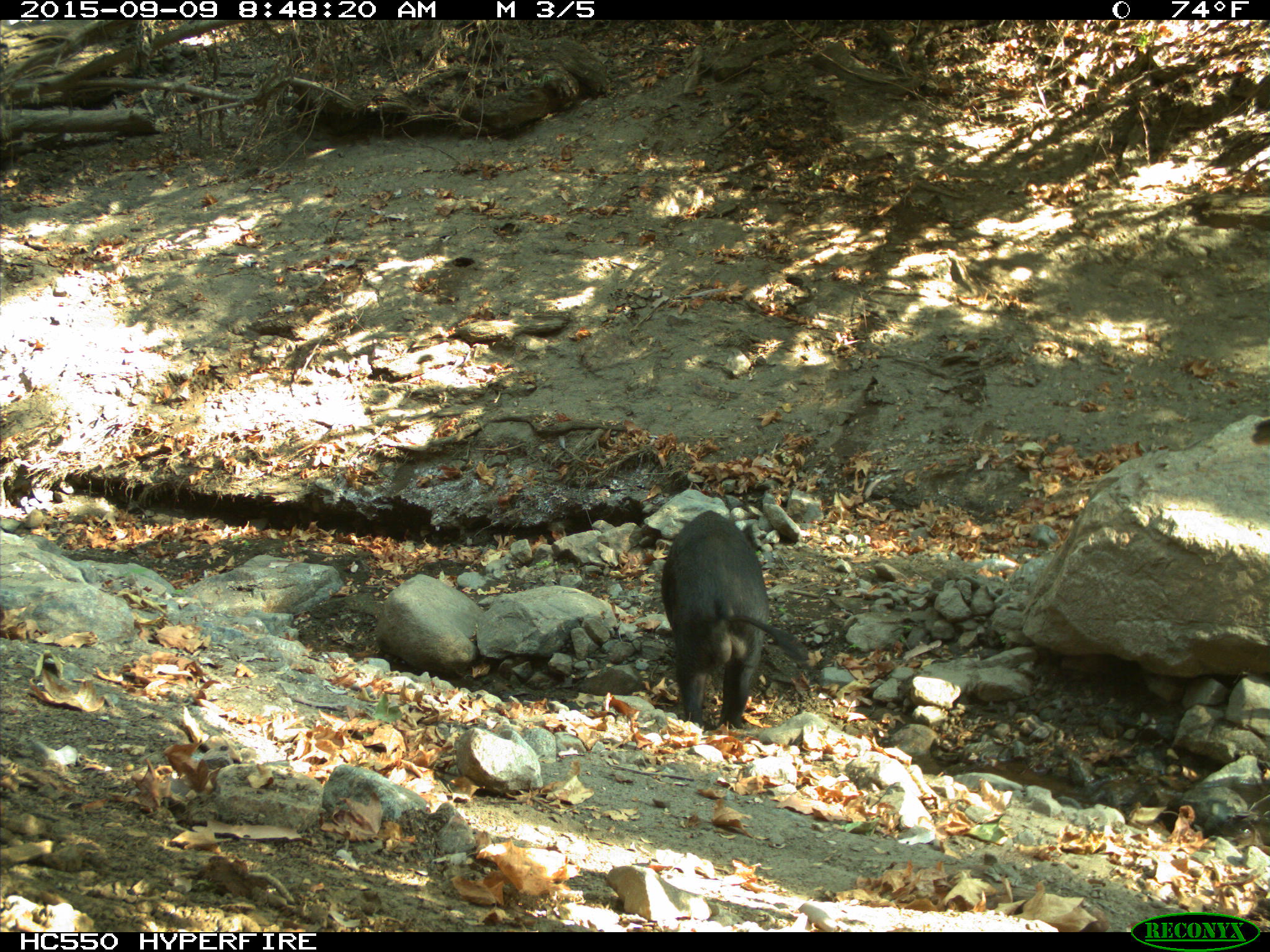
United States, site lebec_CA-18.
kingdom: Animalia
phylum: Chordata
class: Mammalia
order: Artiodactyla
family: Suidae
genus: Sus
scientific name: Sus scrofa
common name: wild boar